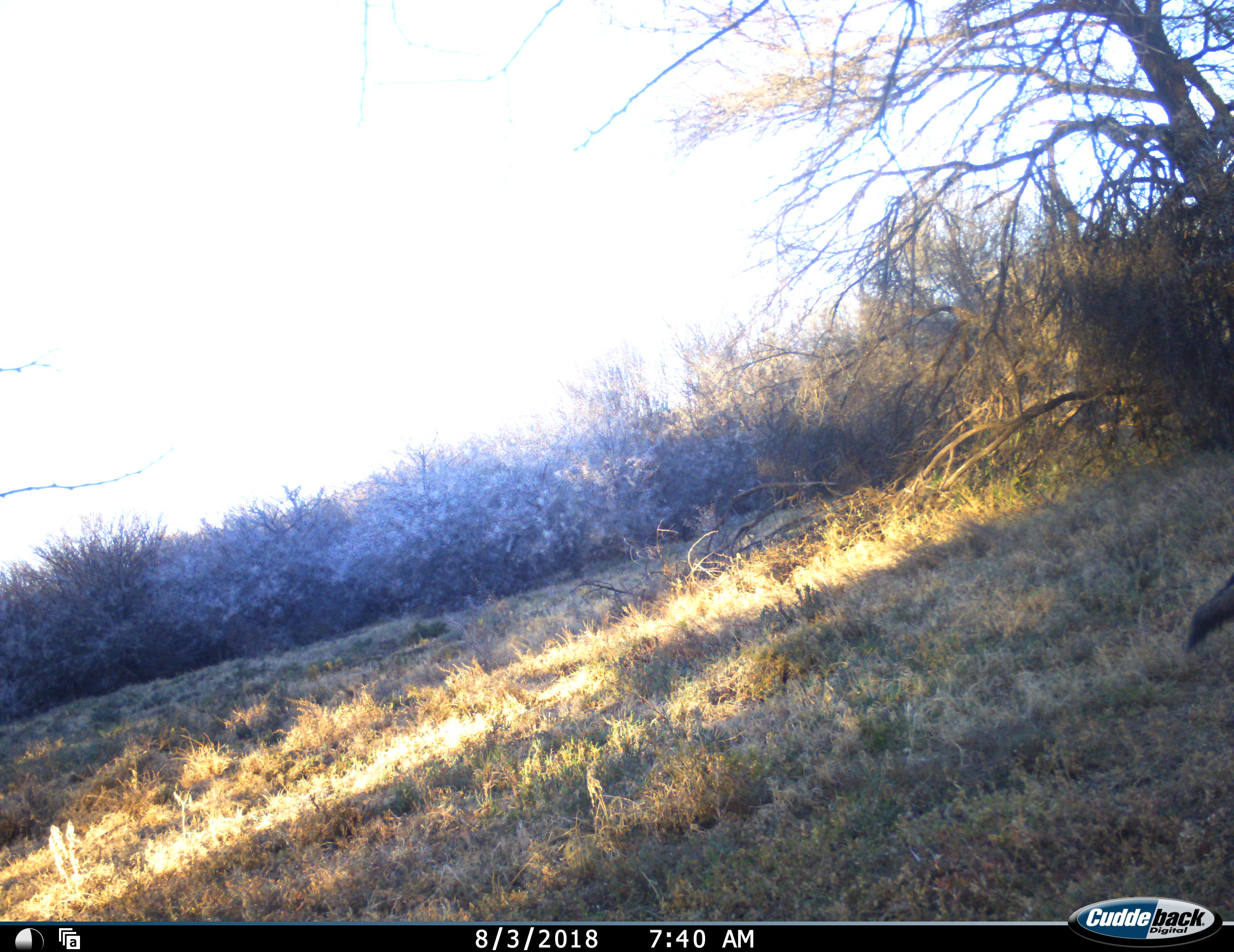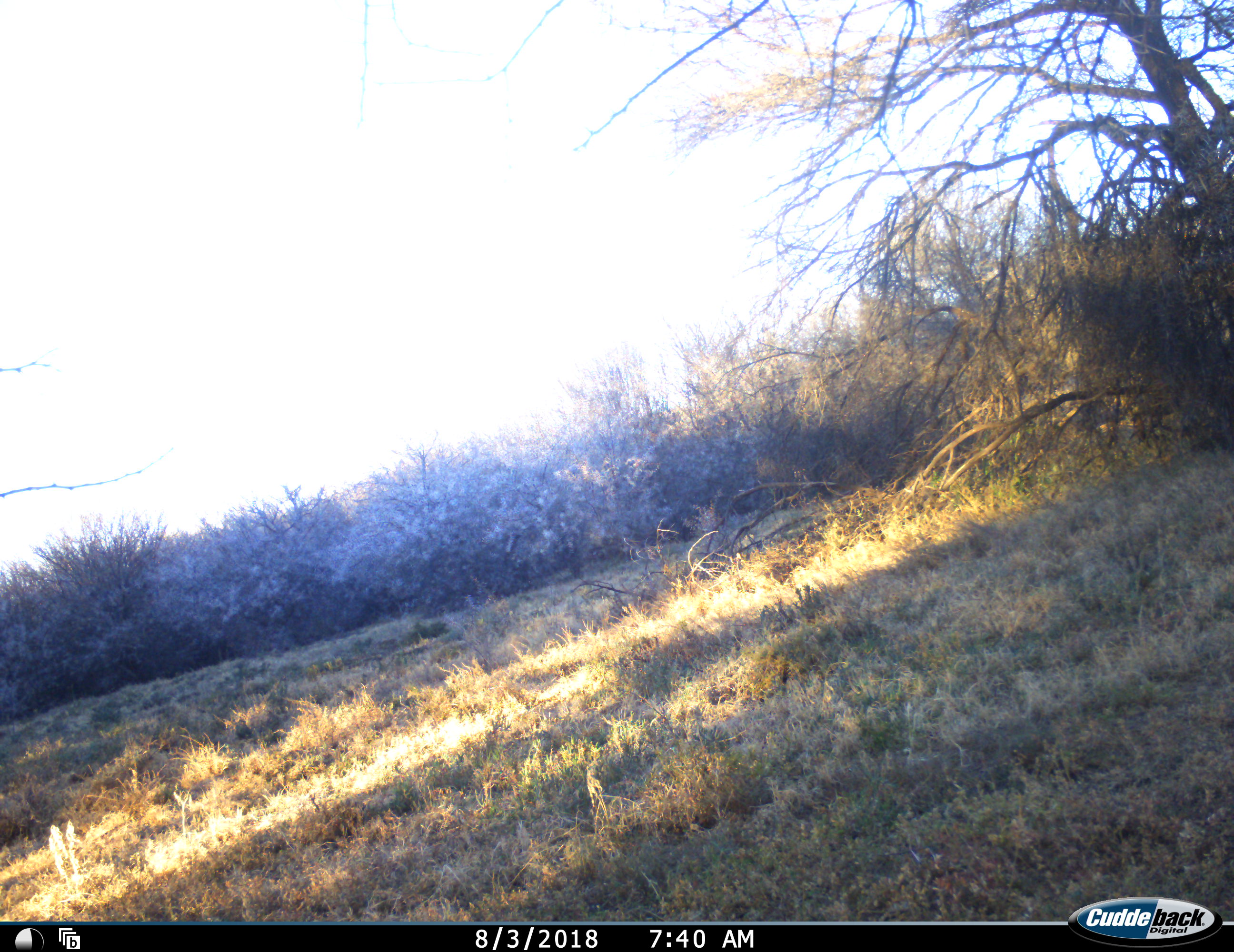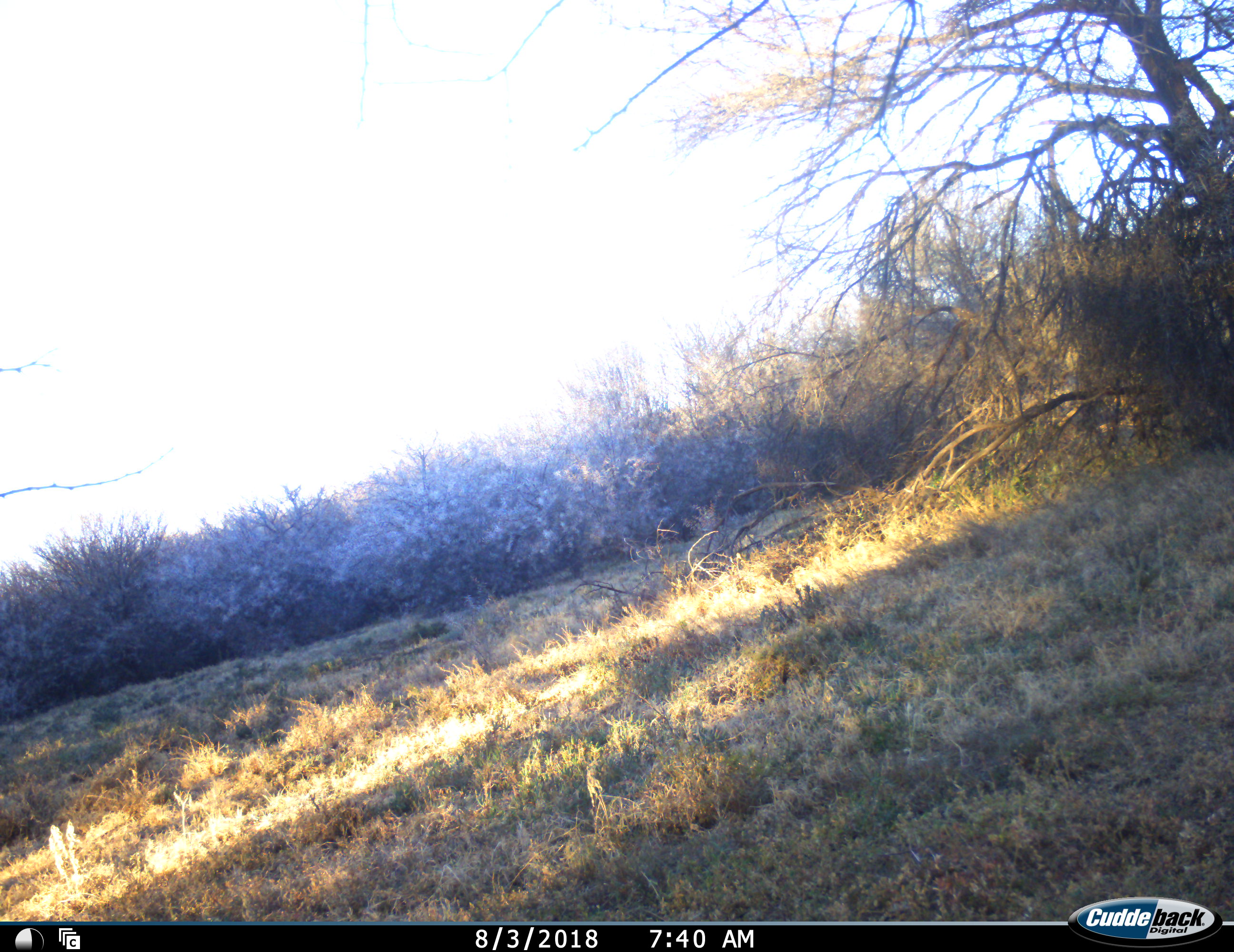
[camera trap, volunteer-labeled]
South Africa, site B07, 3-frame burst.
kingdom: Animalia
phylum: Chordata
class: Mammalia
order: Carnivora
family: Canidae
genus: Lupulella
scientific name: Lupulella mesomelas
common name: black-backed jackal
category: jackalblackbacked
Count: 1.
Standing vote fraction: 0%.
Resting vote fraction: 0%.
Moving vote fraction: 100%.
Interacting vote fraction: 0%.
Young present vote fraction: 0%.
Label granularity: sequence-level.